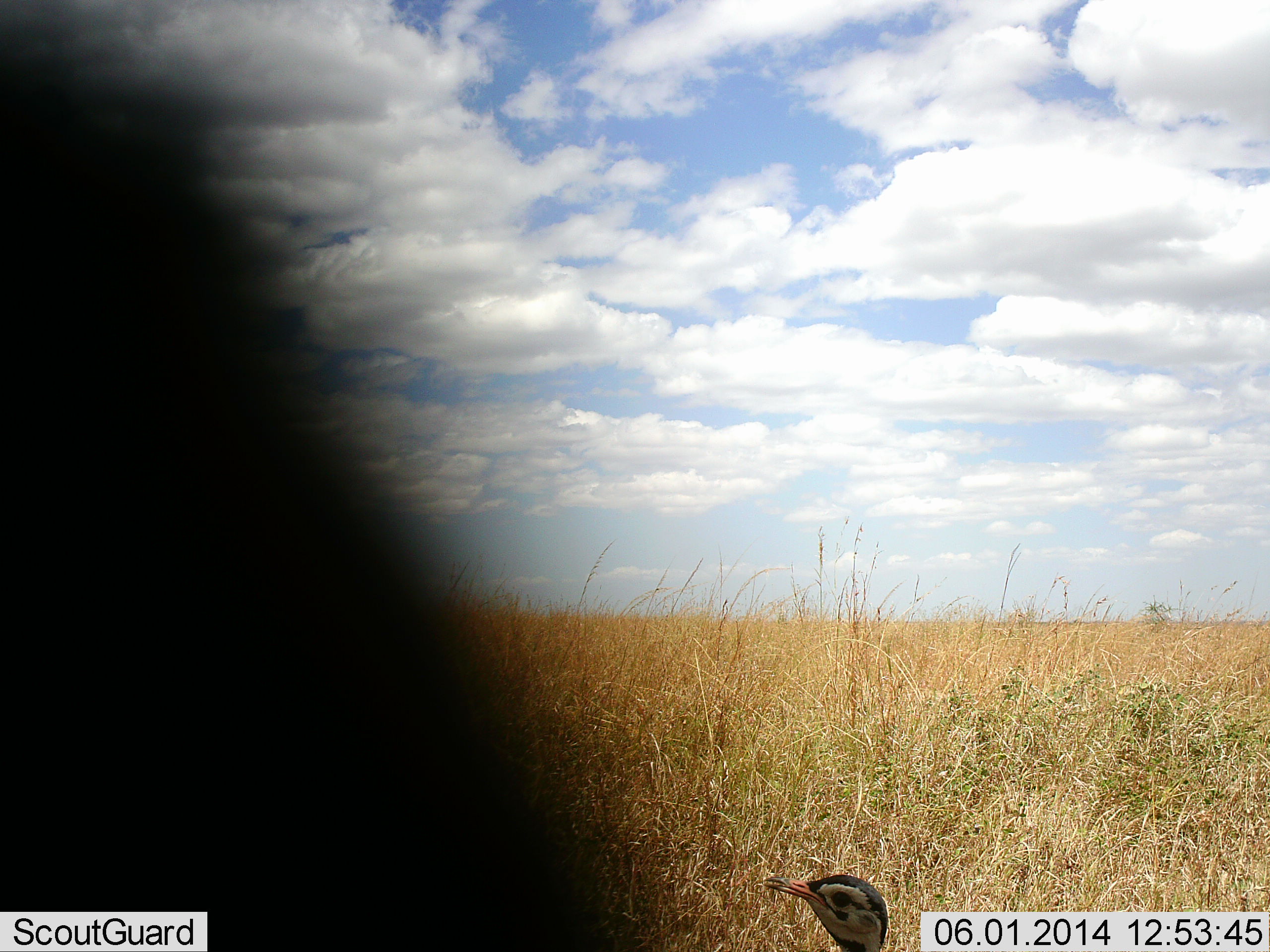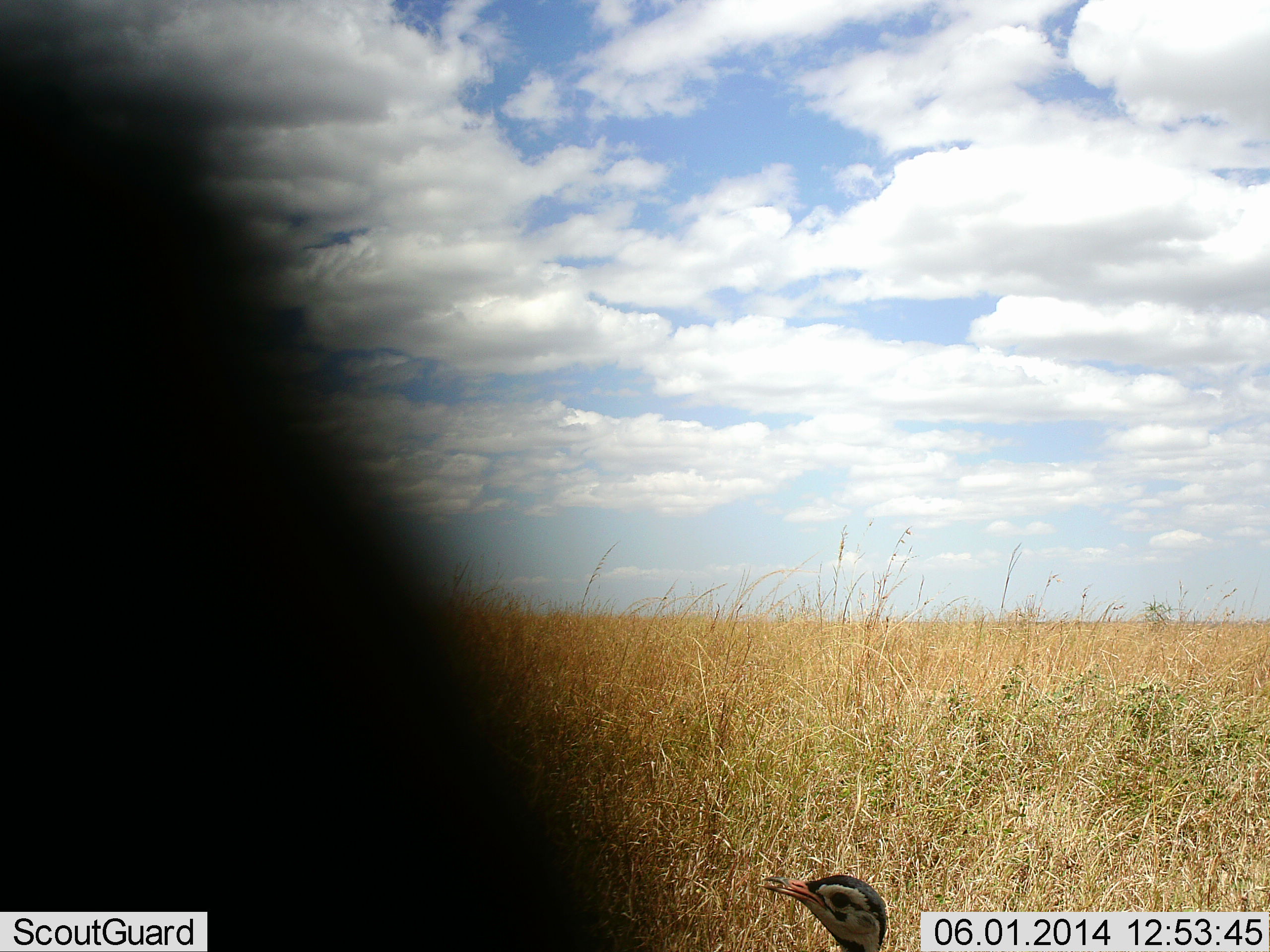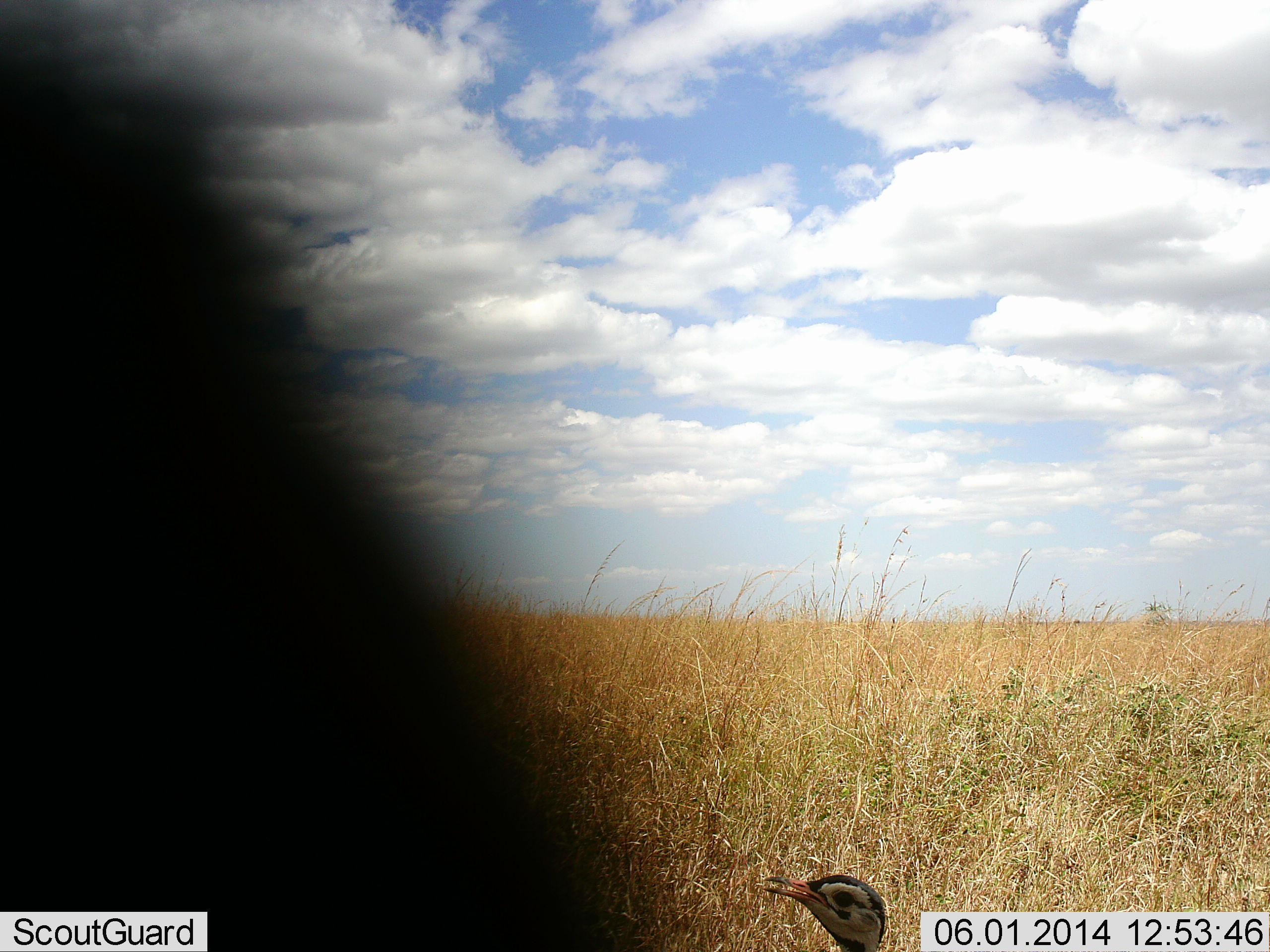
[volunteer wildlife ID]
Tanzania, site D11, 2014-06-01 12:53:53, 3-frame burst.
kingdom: Animalia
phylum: Chordata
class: Aves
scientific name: Aves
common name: bird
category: otherbird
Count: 1.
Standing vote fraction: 58%.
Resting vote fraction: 33%.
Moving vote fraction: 8%.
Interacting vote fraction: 0%.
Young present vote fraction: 0%.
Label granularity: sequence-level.